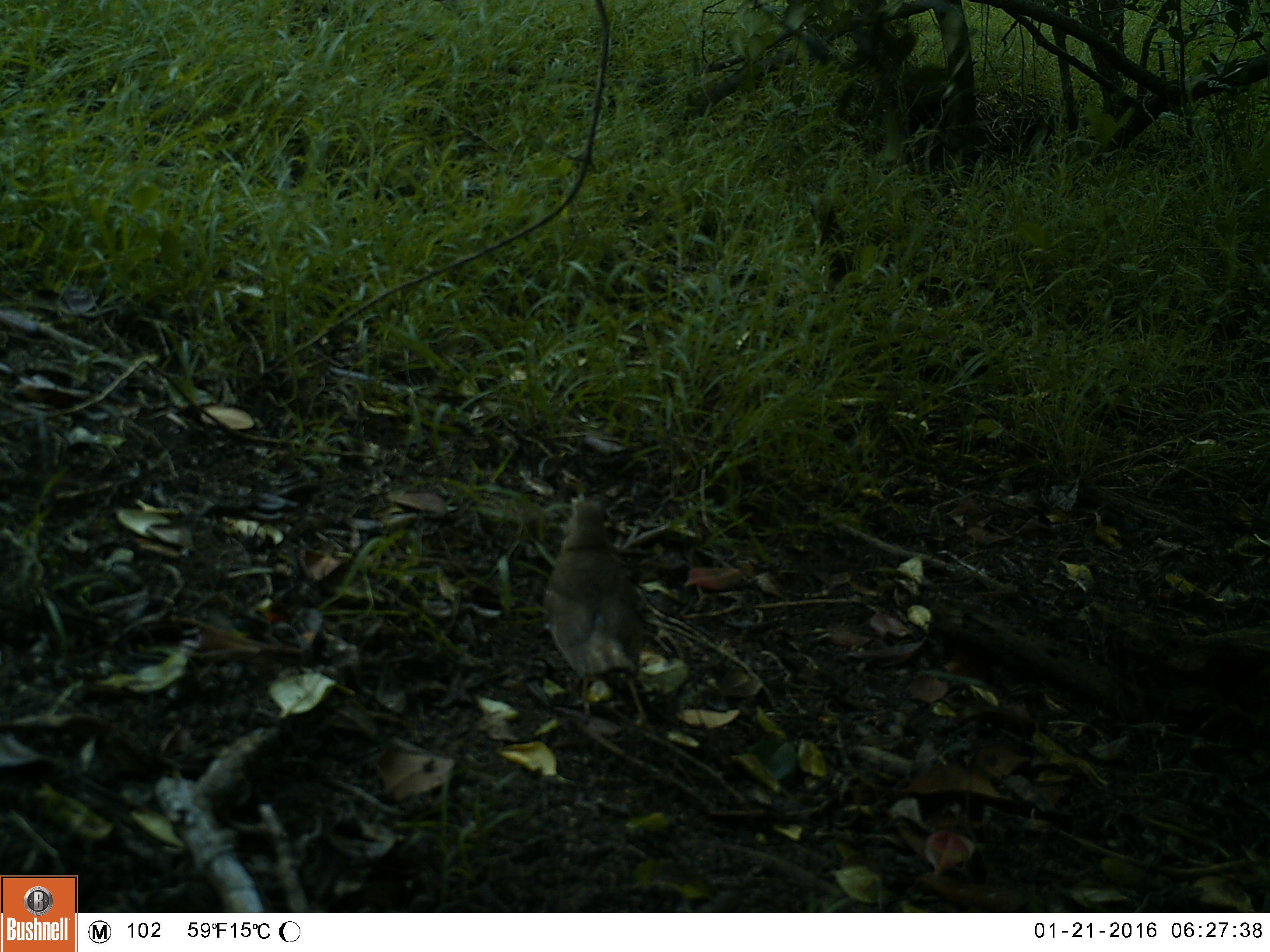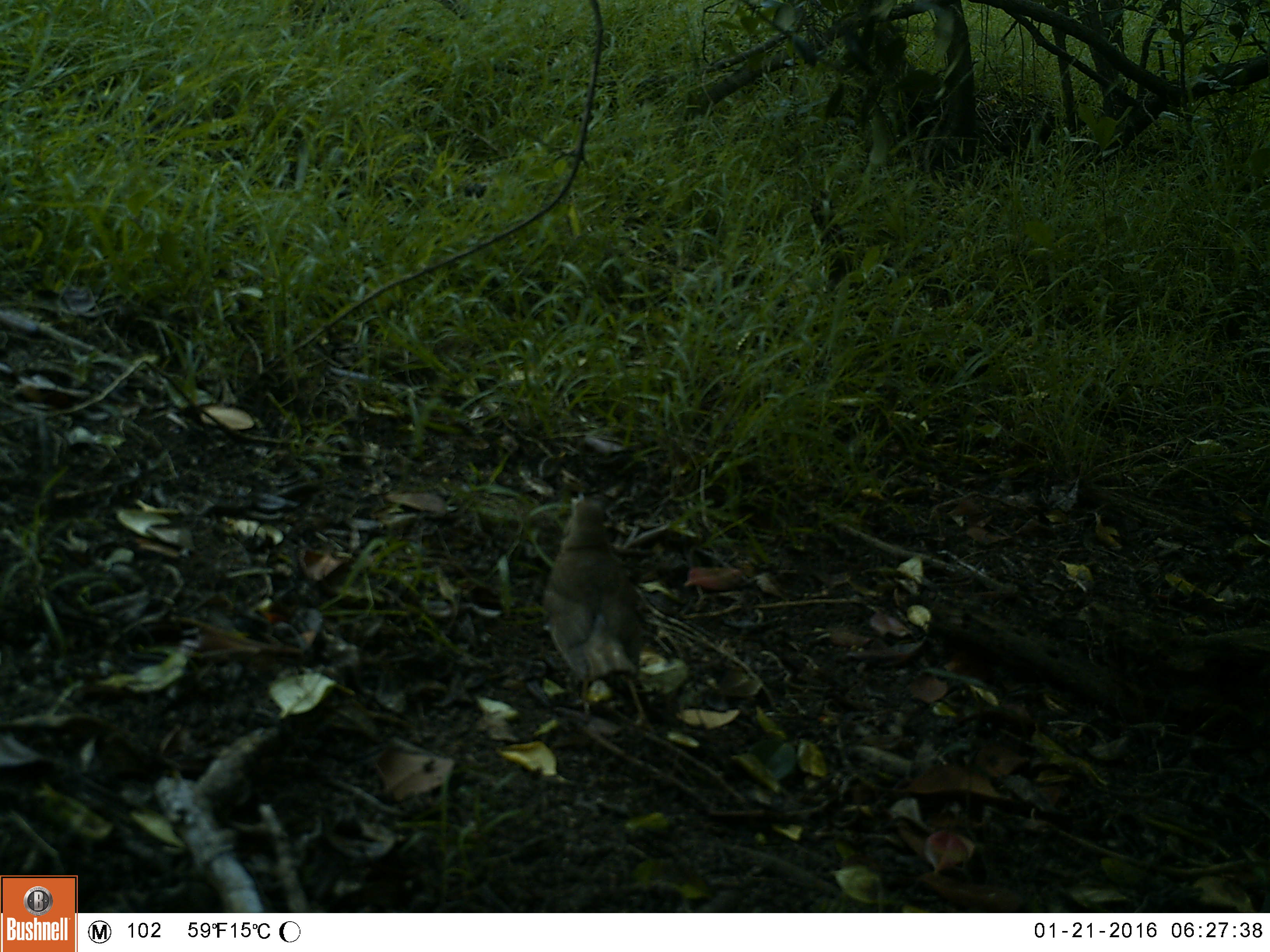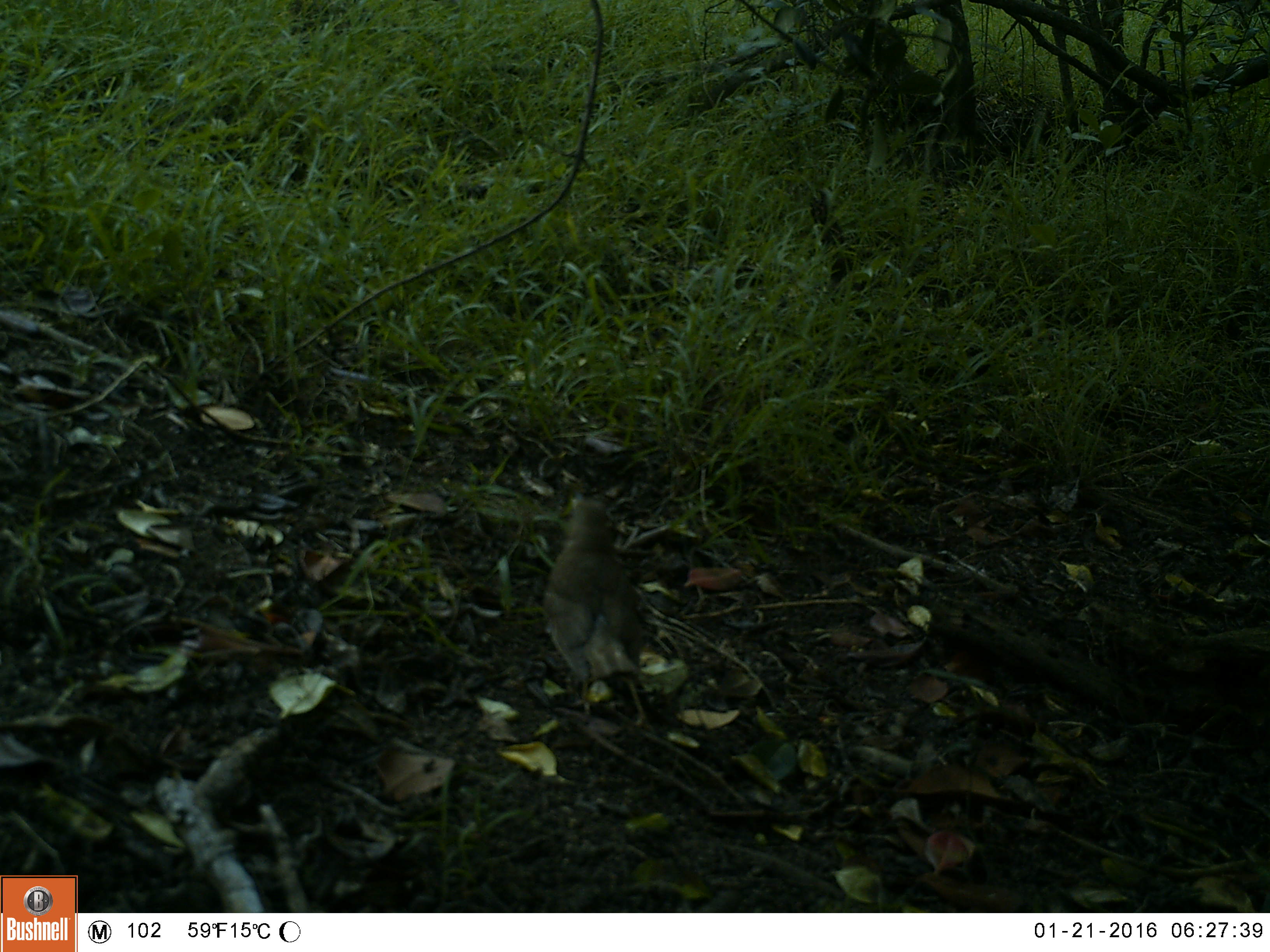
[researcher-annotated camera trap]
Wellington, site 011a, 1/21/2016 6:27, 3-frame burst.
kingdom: Animalia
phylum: Chordata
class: Aves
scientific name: Aves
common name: bird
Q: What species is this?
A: Bird (Aves).